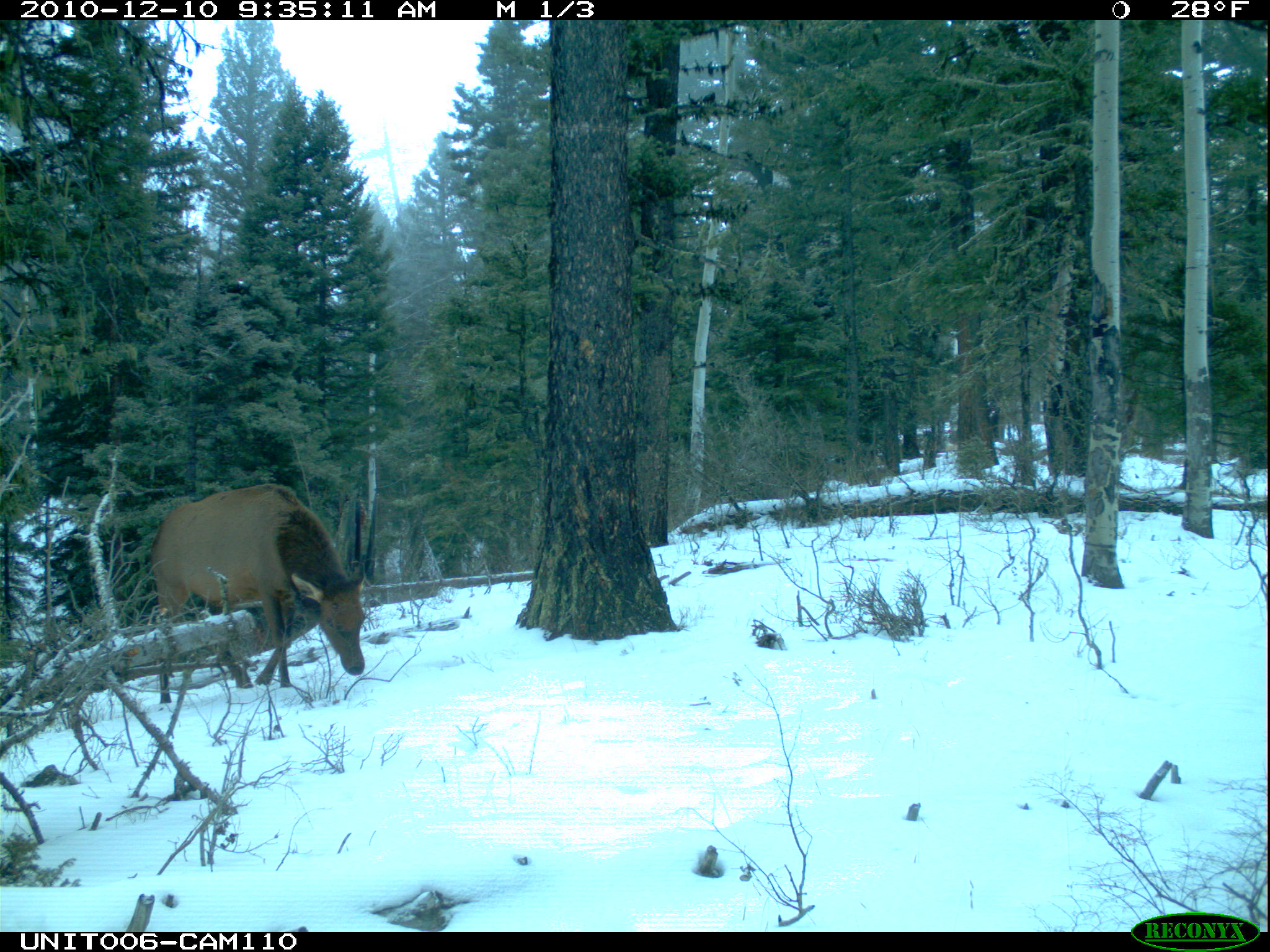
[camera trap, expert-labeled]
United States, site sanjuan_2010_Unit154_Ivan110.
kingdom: Animalia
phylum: Chordata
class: Mammalia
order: Artiodactyla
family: Cervidae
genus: Cervus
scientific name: Cervus elaphus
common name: red deer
Cervus elaphus (red deer).